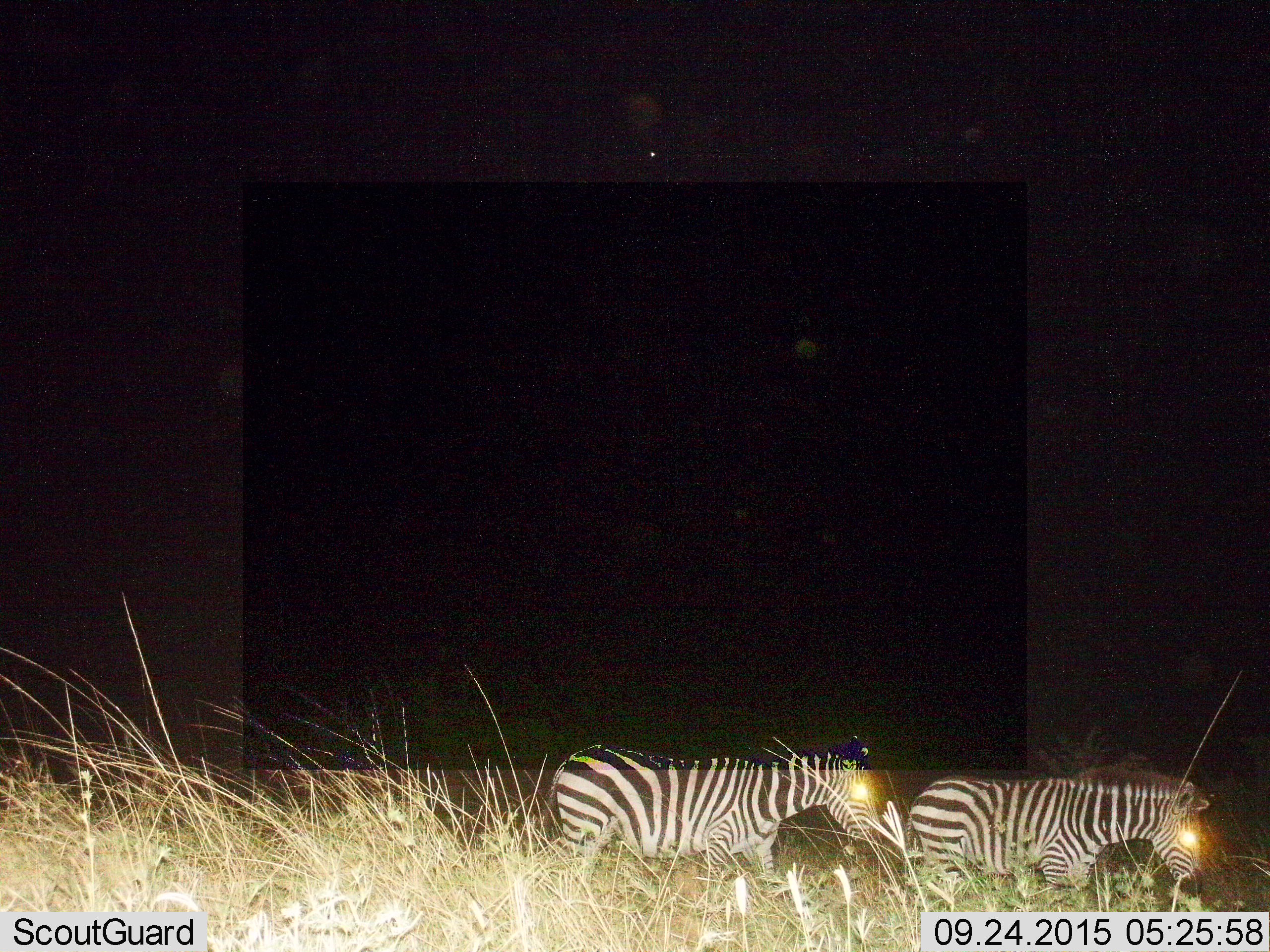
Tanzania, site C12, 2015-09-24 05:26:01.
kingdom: Animalia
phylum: Chordata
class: Mammalia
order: Perissodactyla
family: Equidae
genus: Equus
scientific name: Equus quagga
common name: plains zebra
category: zebra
Zebra (plains zebra) (Equus quagga), count 2. Behavior (volunteer vote fractions): standing 50%, resting 0%, moving 56%, interacting 6%. Young present (vote fraction): 0%. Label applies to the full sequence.